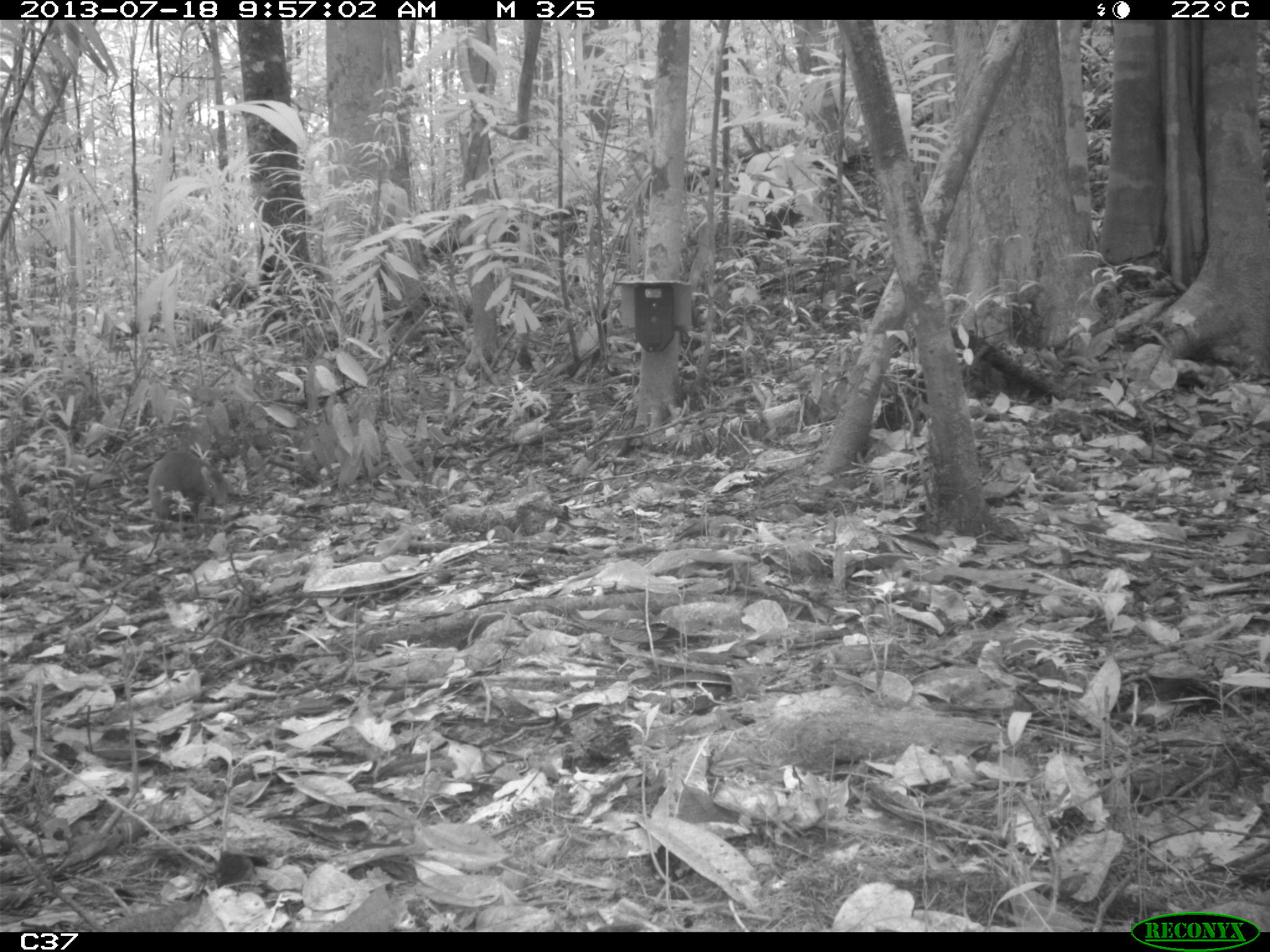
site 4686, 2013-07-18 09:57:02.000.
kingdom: Animalia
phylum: Chordata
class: Mammalia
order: Rodentia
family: Dasyproctidae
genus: Dasyprocta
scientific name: Dasyprocta leporina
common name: red-rumped agouti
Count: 2.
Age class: adult.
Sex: male.